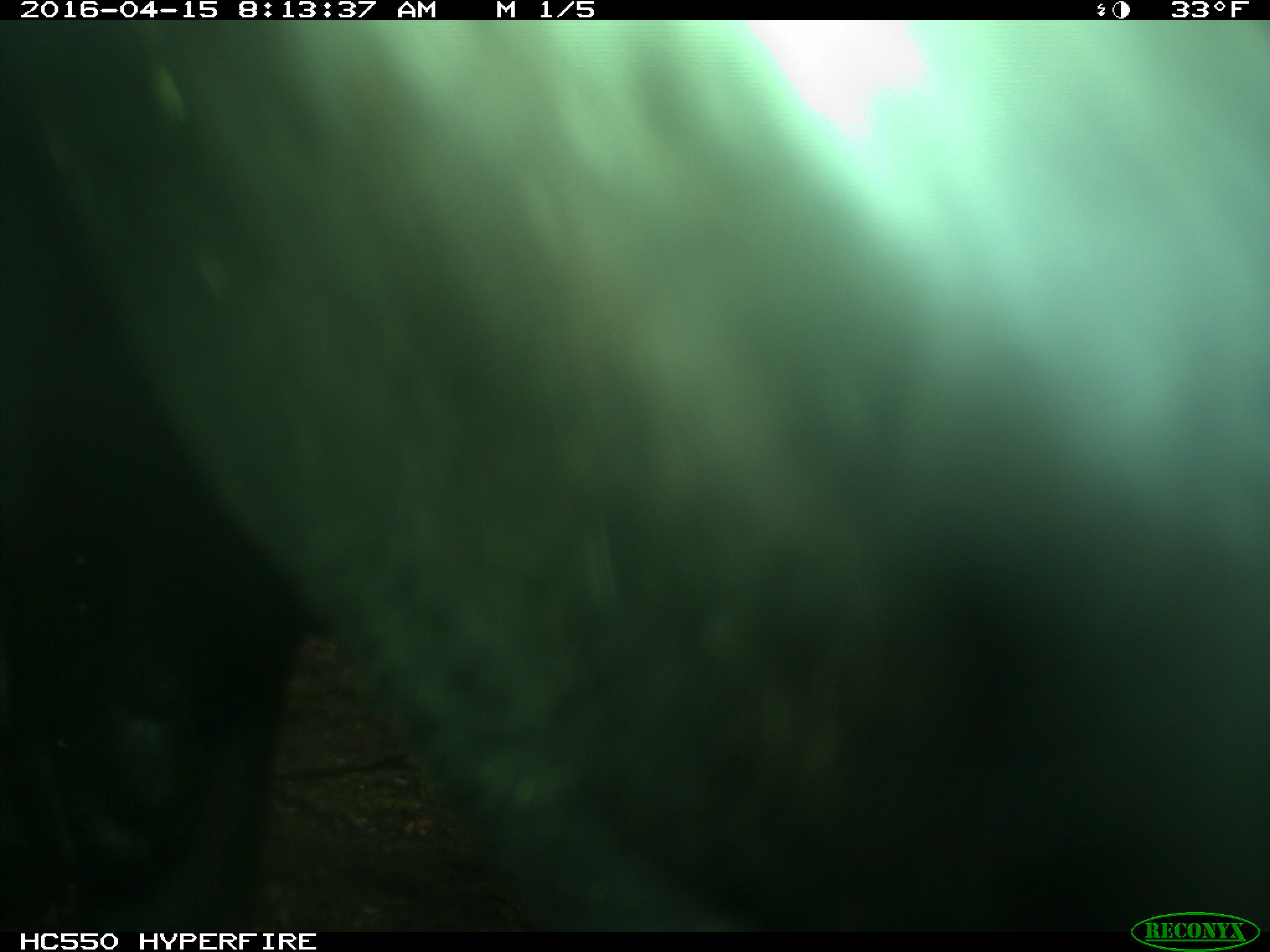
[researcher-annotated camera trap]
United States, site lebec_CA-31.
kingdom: Animalia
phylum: Chordata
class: Mammalia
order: Artiodactyla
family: Bovidae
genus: Bos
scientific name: Bos taurus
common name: domestic cow